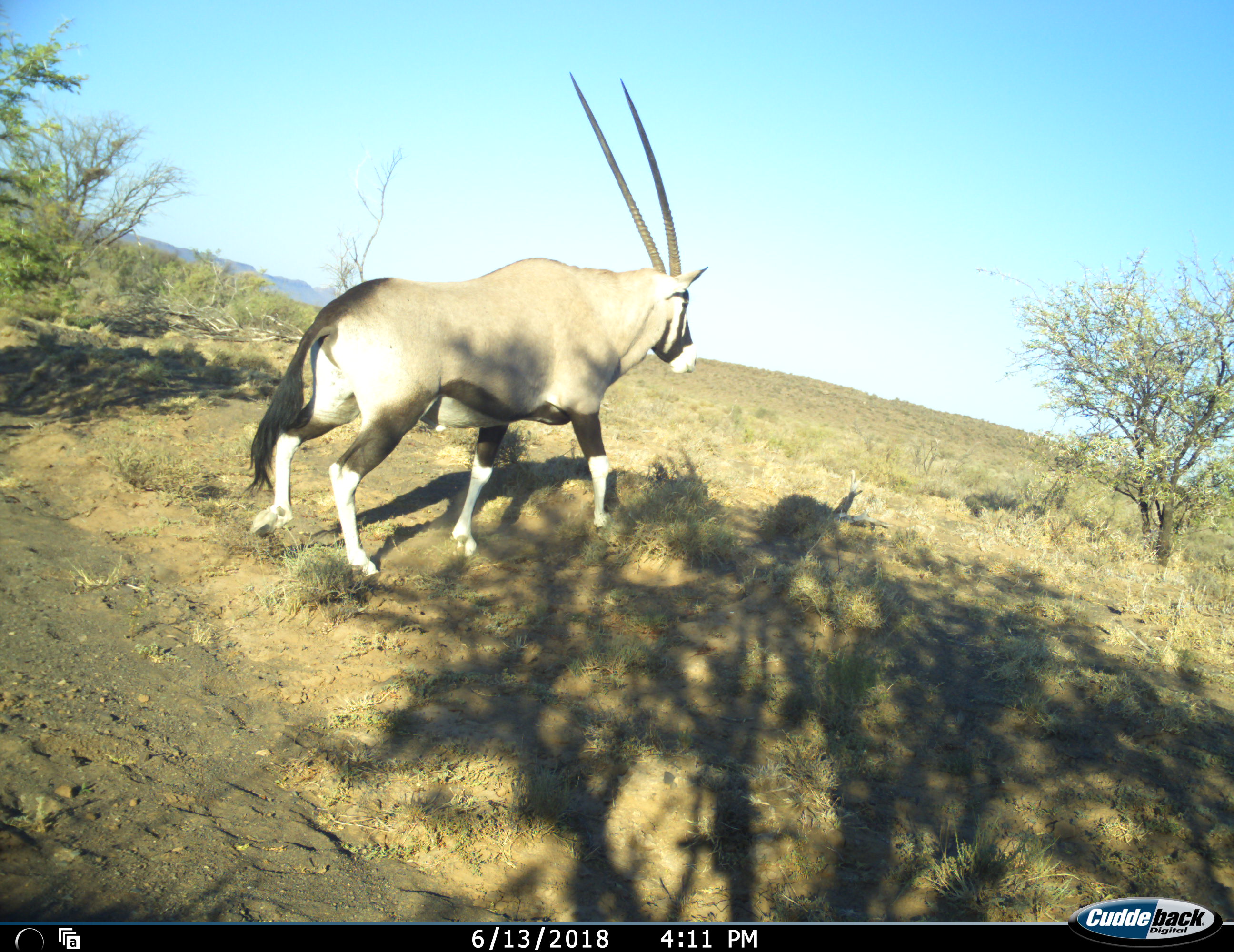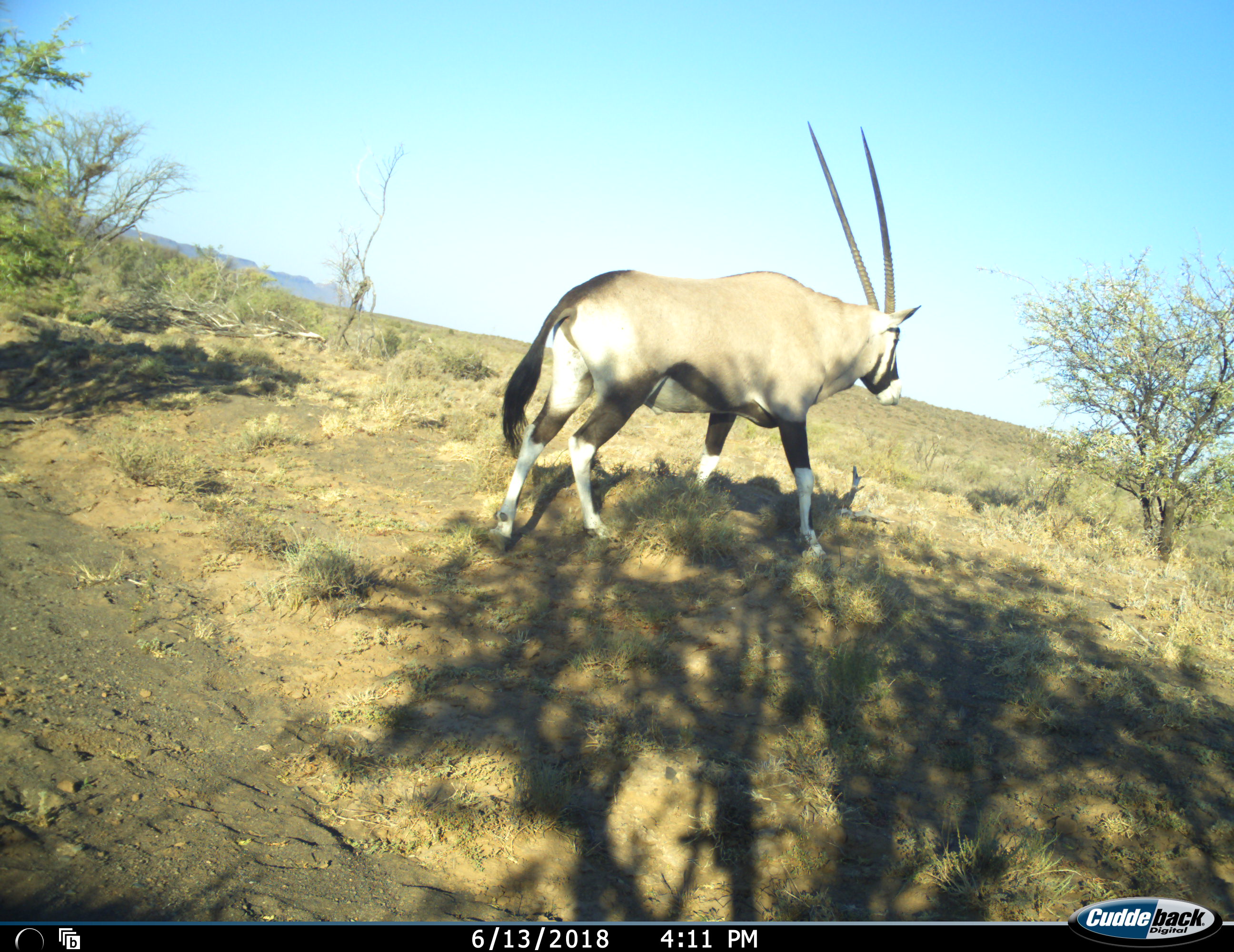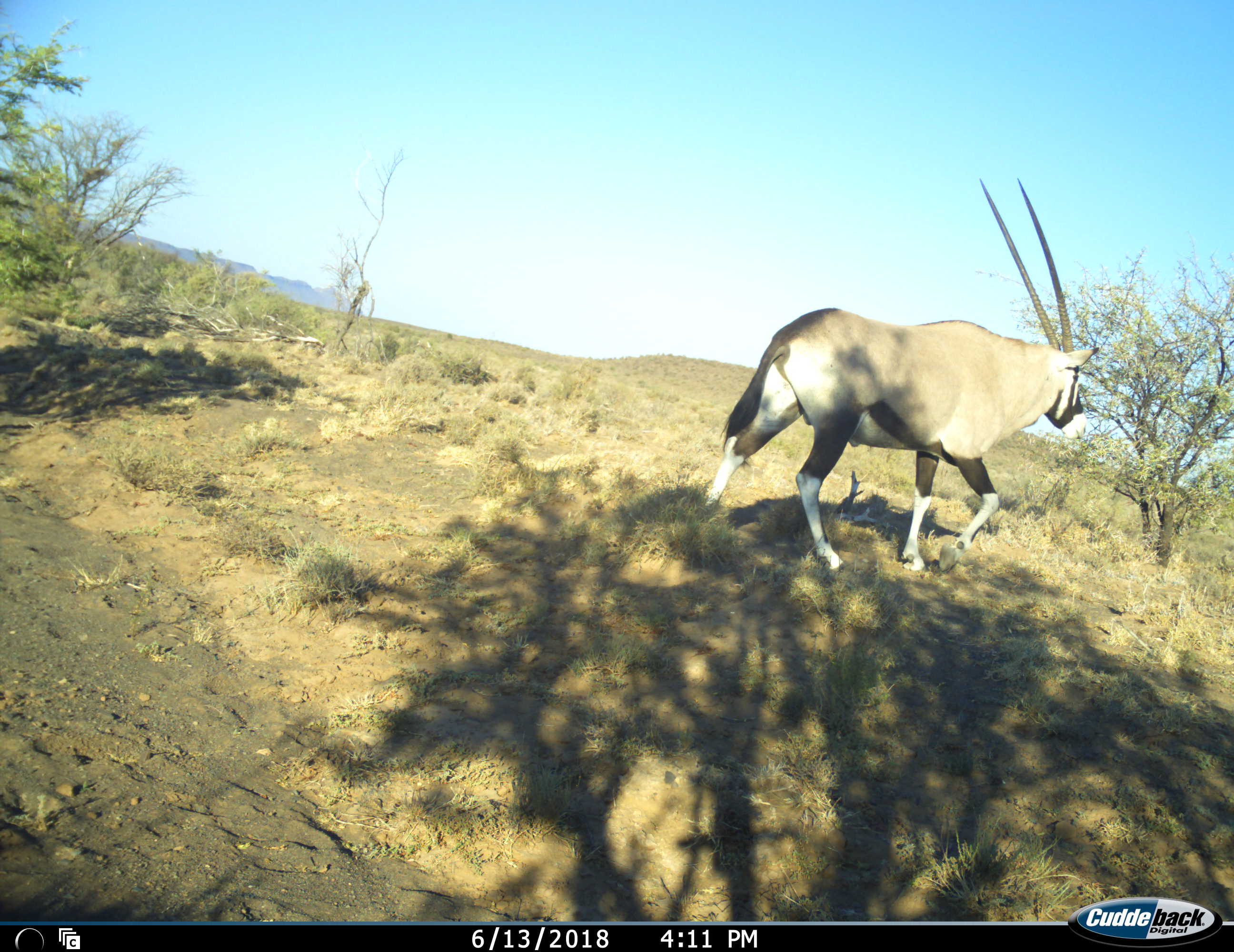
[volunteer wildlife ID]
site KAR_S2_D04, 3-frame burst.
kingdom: Animalia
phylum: Chordata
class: Mammalia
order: Artiodactyla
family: Bovidae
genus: Oryx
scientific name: Oryx gazella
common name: gemsbok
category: oryx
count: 1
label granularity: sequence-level